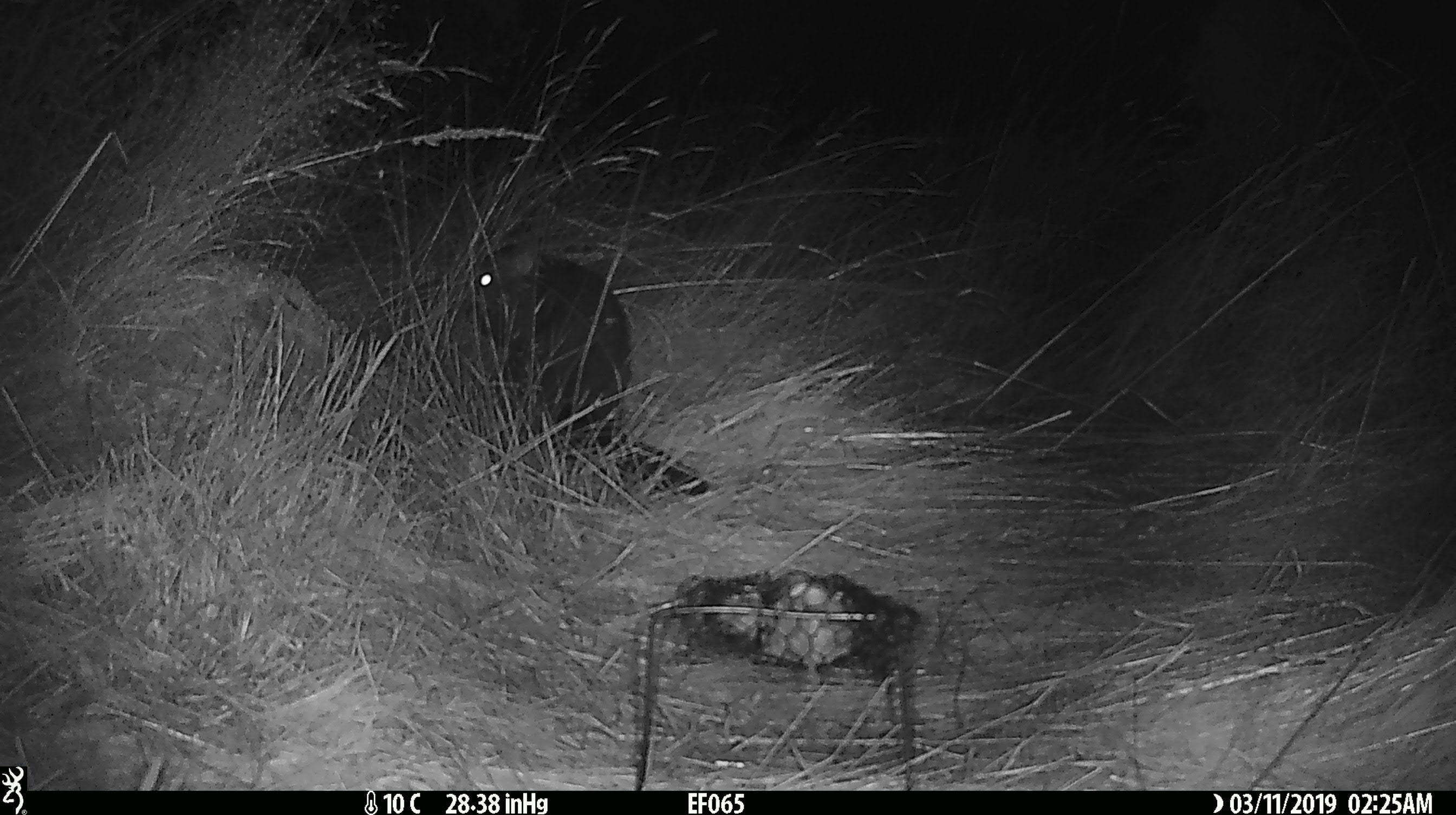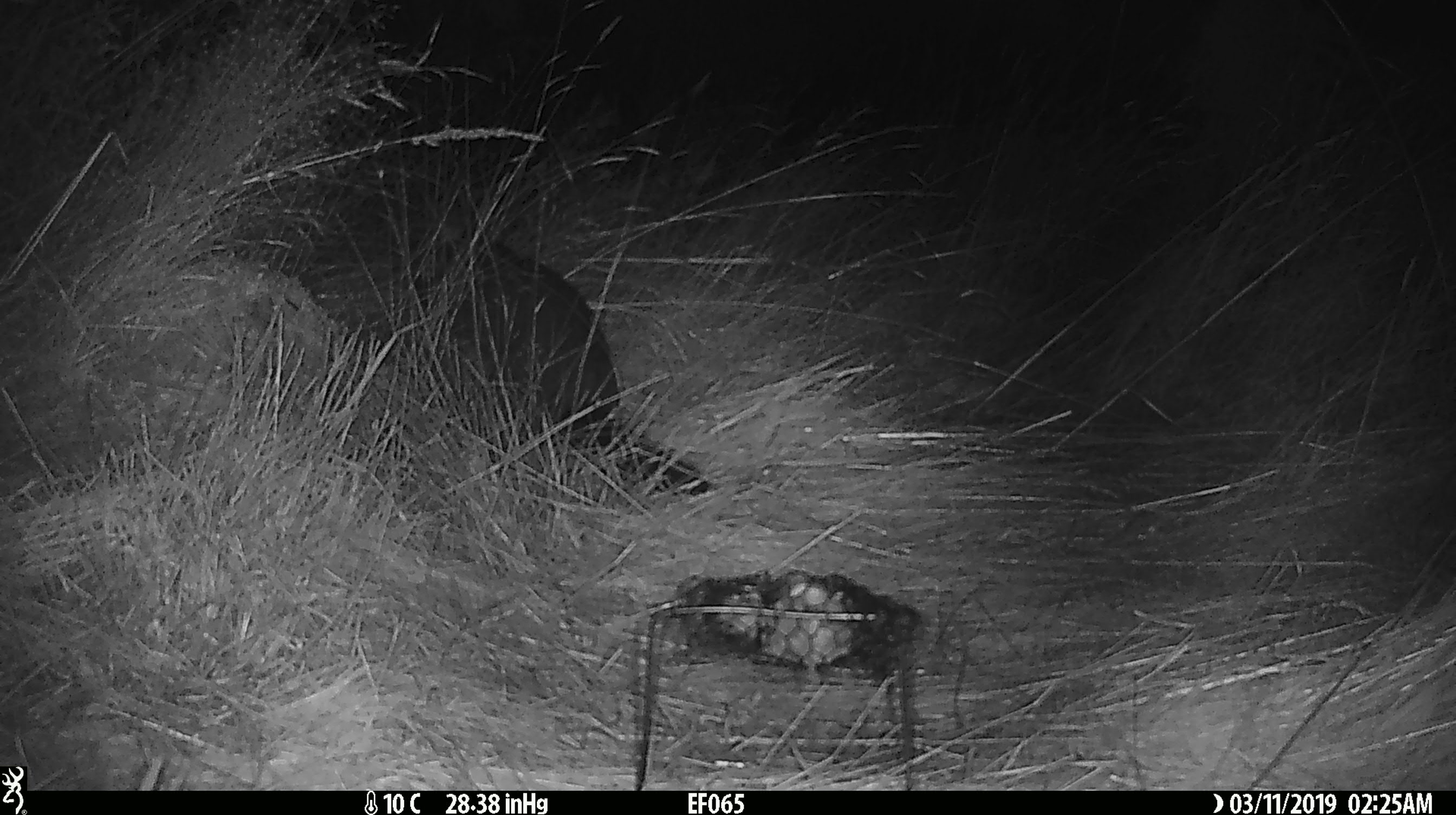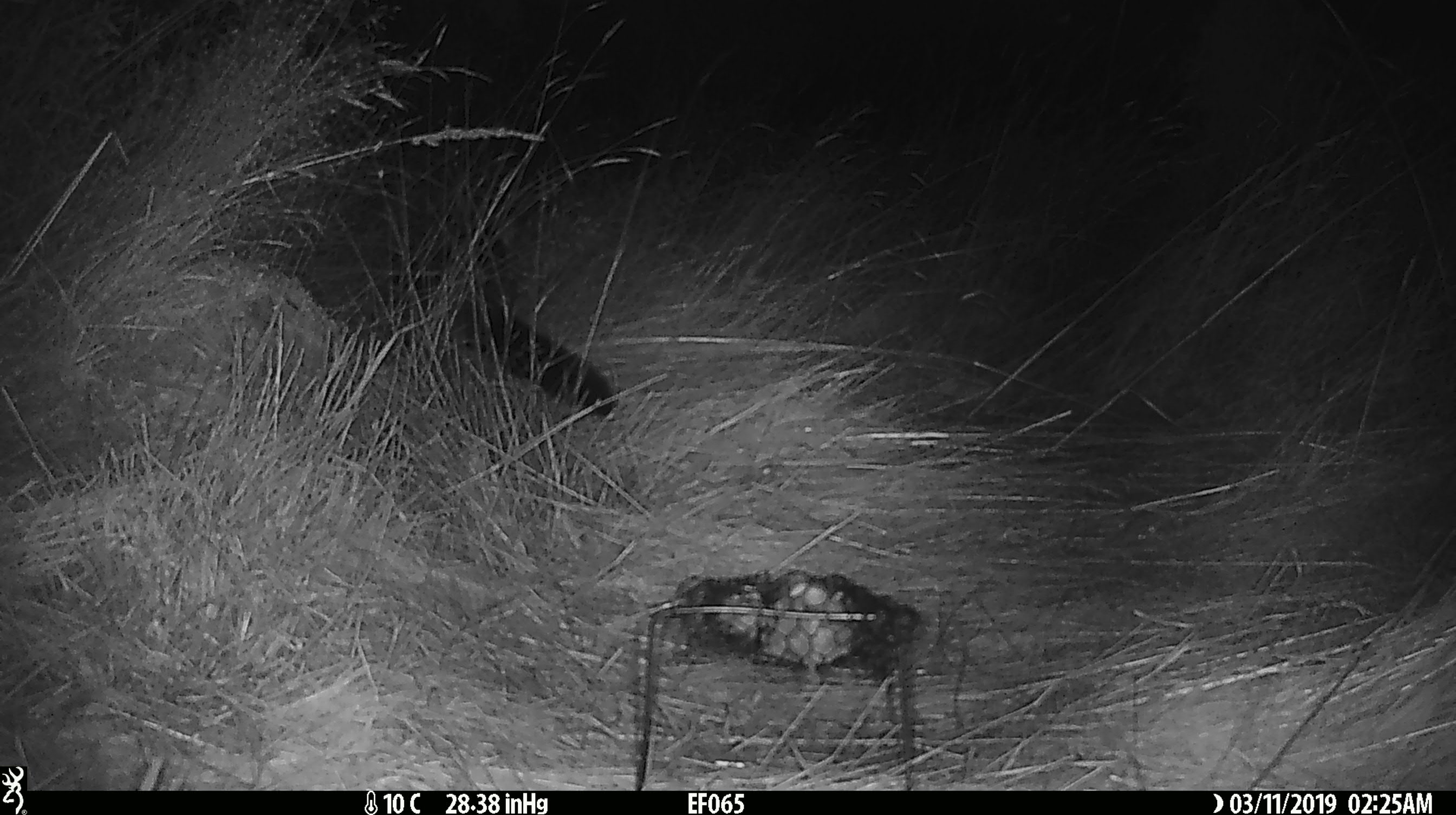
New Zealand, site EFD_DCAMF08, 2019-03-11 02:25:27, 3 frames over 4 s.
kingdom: Animalia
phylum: Chordata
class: Mammalia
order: Diprotodontia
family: Phalangeridae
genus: Trichosurus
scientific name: Trichosurus vulpecula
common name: common brushtail possum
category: possum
Possum (common brushtail possum) (Trichosurus vulpecula).